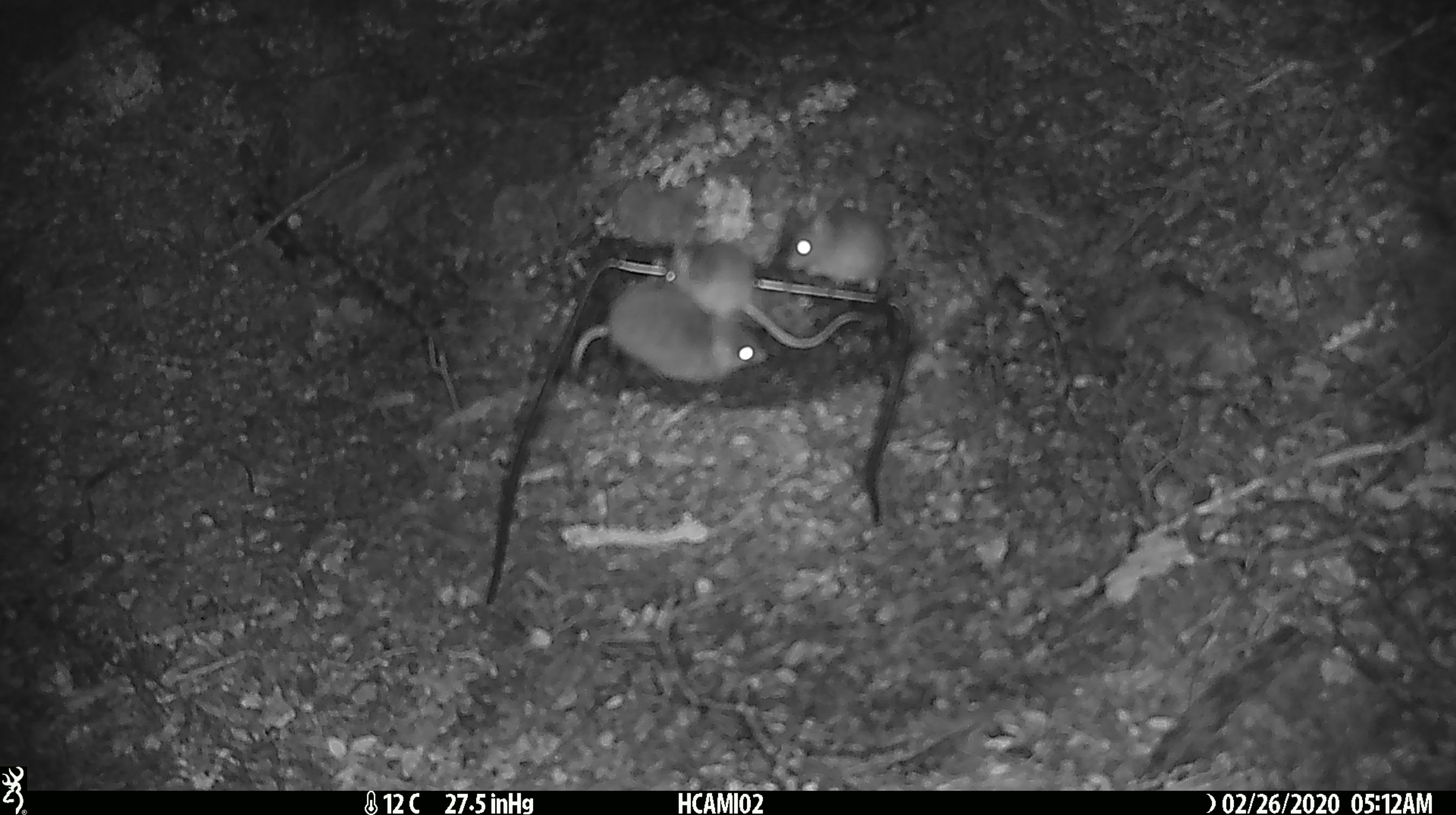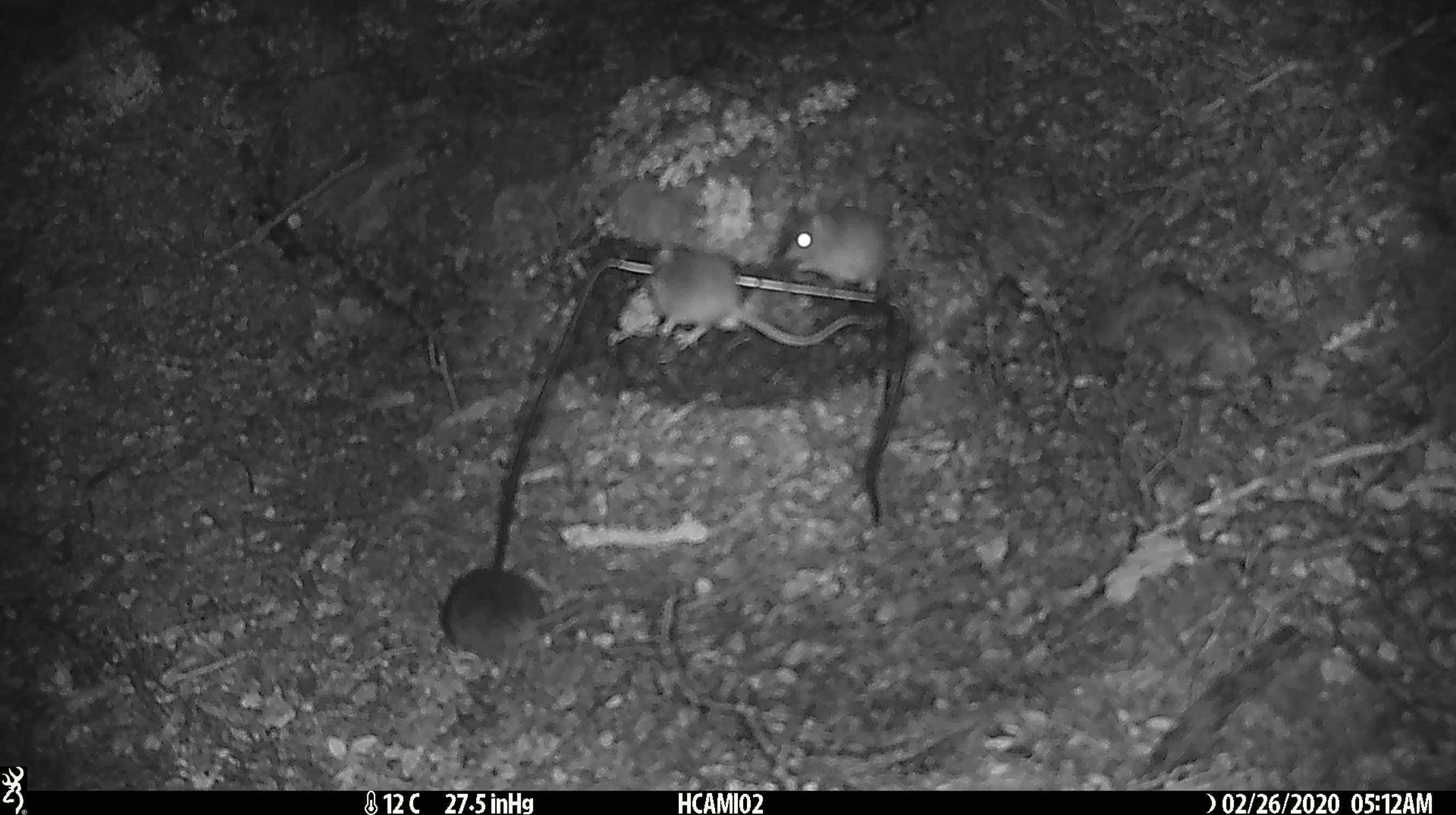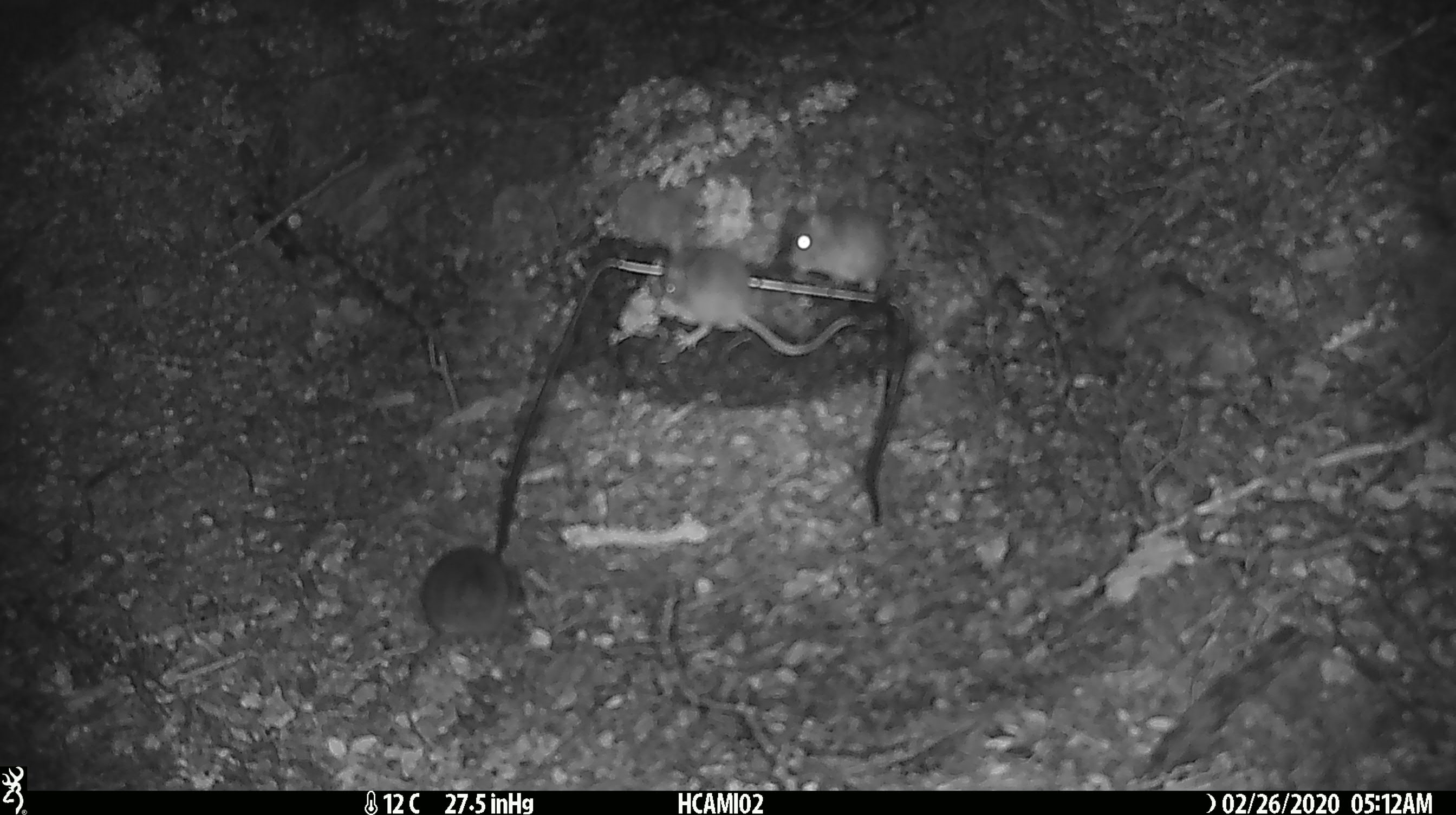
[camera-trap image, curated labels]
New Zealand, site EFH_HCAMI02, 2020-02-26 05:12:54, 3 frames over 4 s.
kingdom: Animalia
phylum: Chordata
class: Mammalia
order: Rodentia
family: Muridae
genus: Mus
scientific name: Mus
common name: mouse